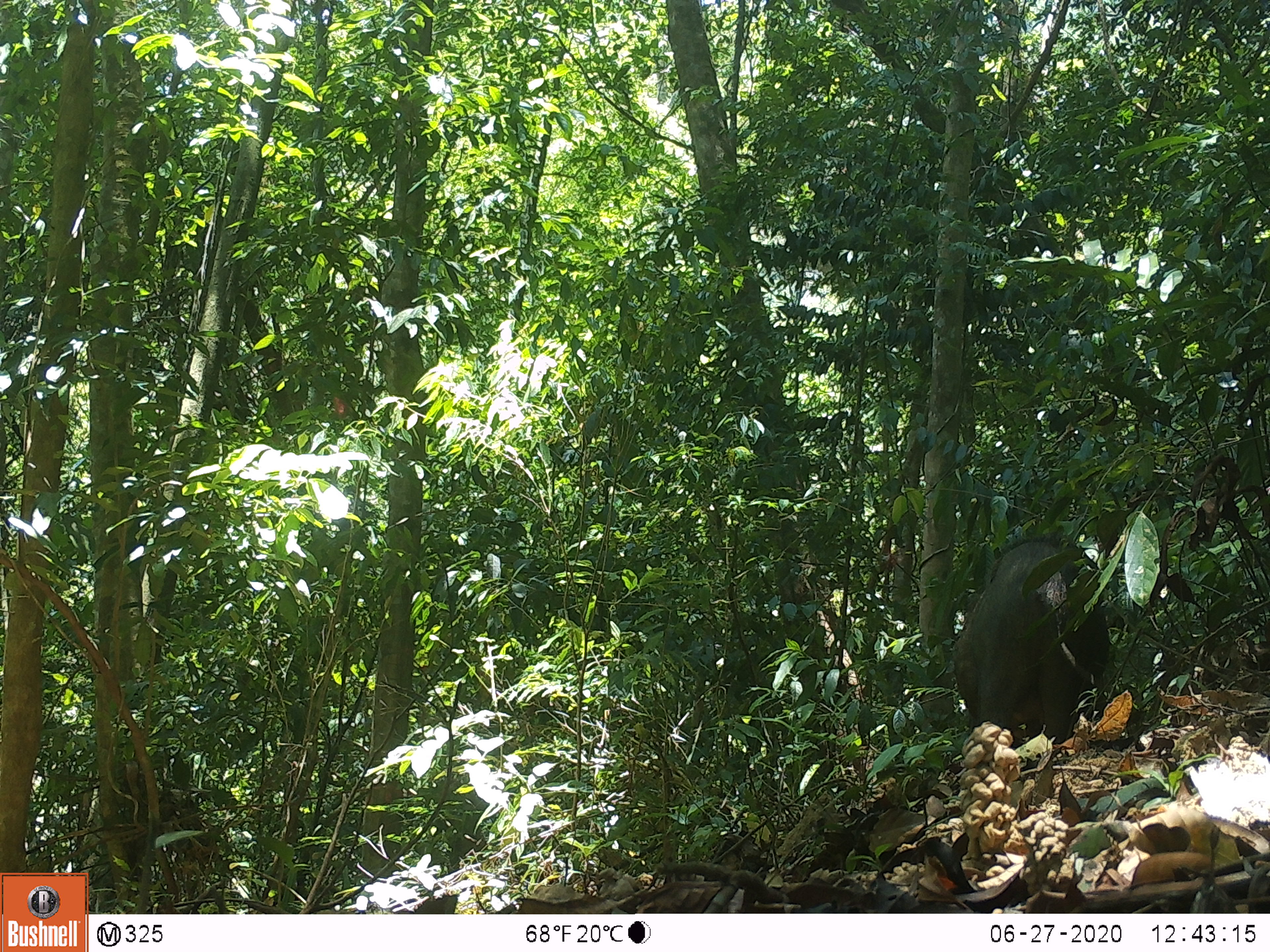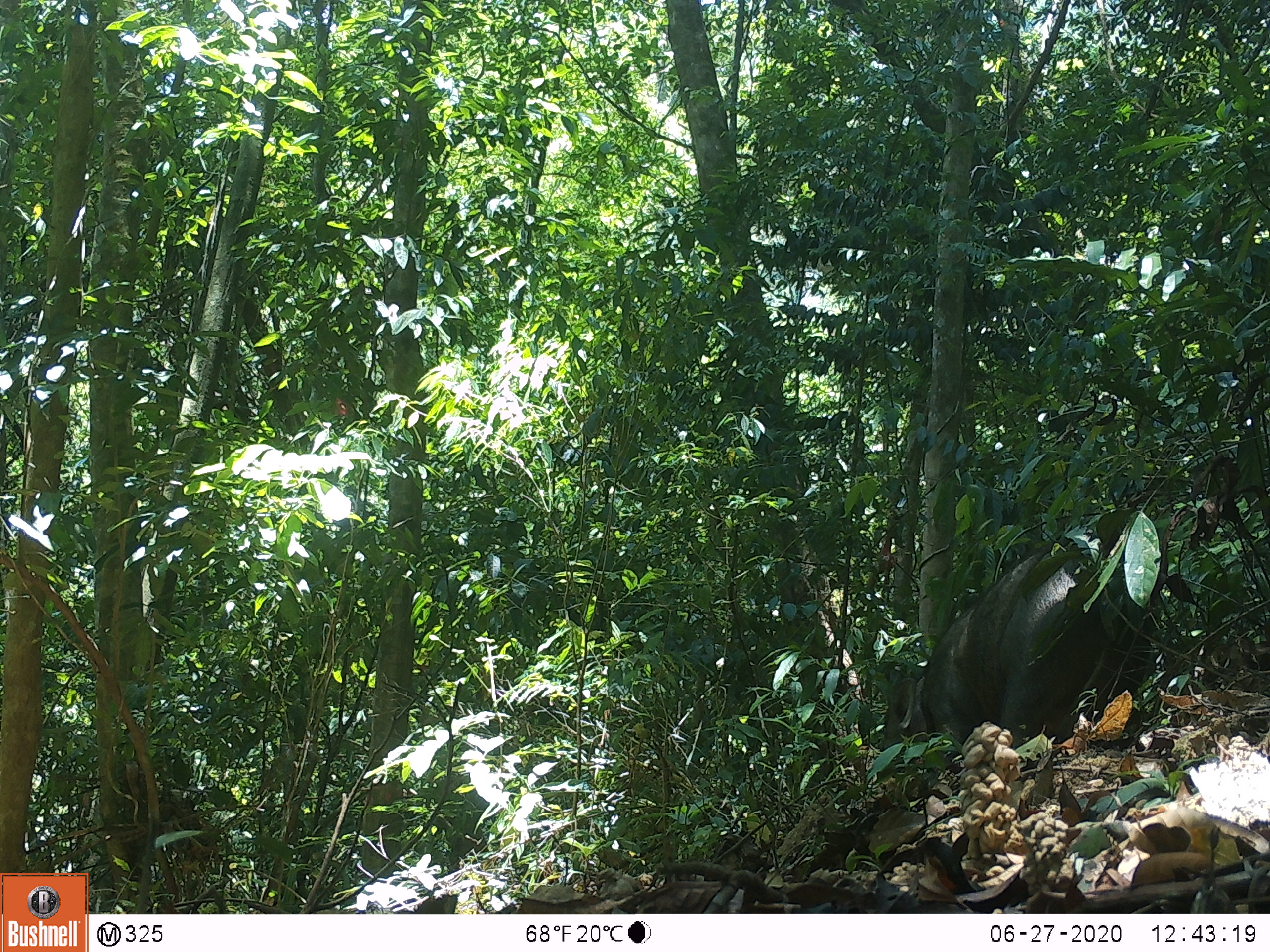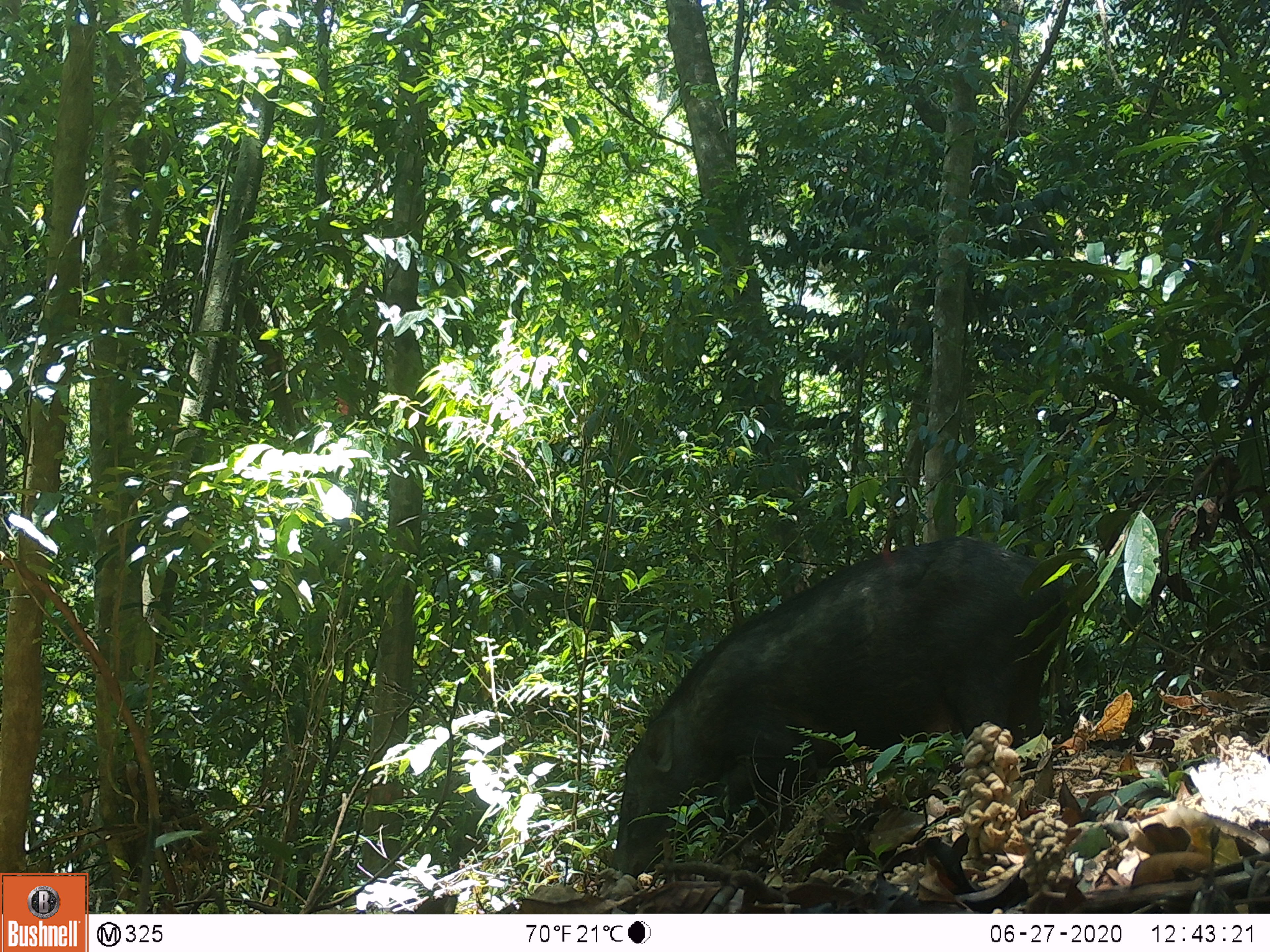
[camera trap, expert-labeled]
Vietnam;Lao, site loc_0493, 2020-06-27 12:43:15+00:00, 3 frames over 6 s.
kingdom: Animalia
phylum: Chordata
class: Mammalia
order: Artiodactyla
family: Suidae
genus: Sus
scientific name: Sus scrofa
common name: eurasian wild pig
Eurasian wild pig (Sus scrofa). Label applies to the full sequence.